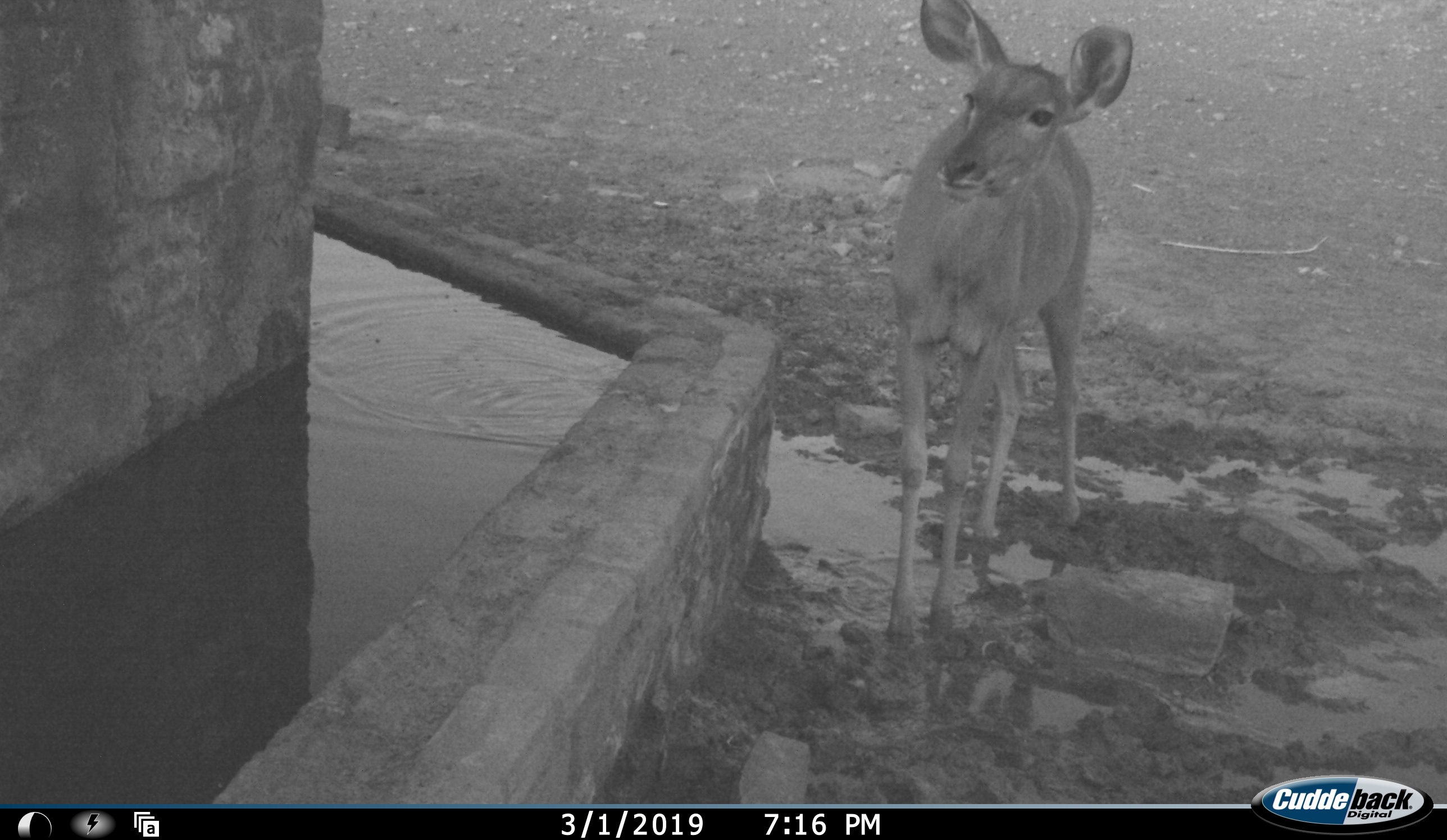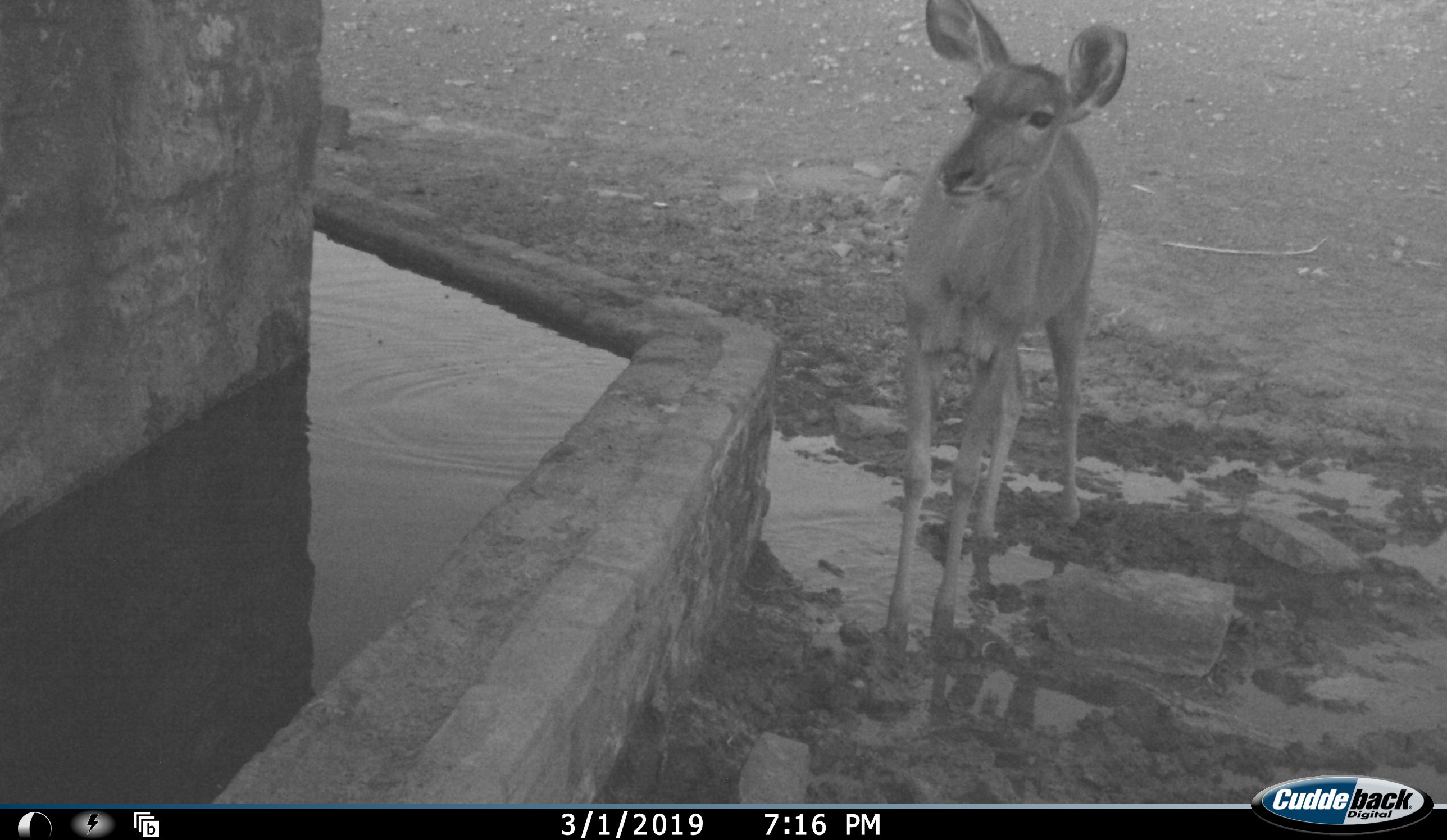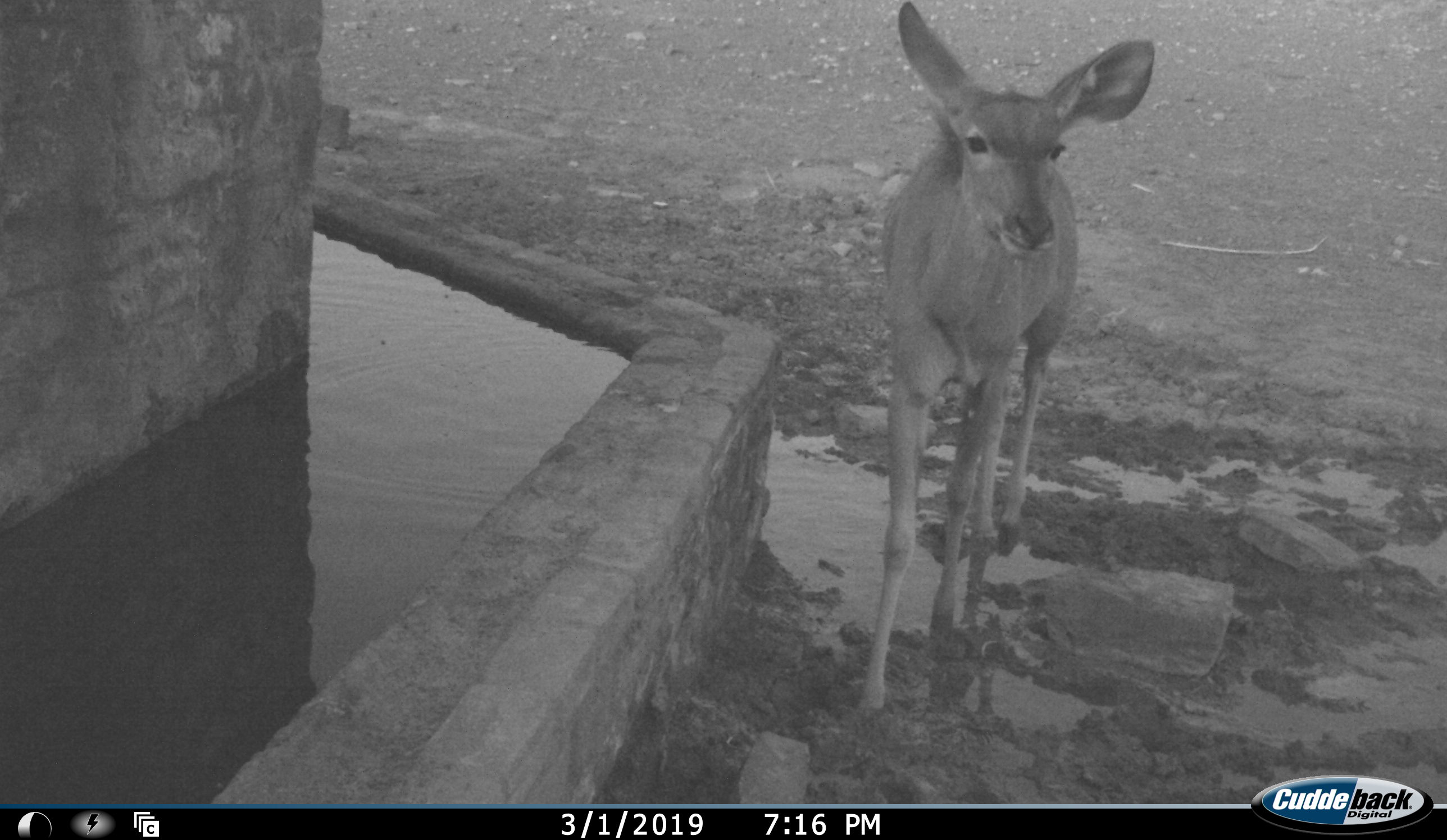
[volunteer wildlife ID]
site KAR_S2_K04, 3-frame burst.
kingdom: Animalia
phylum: Chordata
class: Mammalia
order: Artiodactyla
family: Bovidae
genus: Tragelaphus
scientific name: Tragelaphus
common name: kudu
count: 1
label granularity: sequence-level